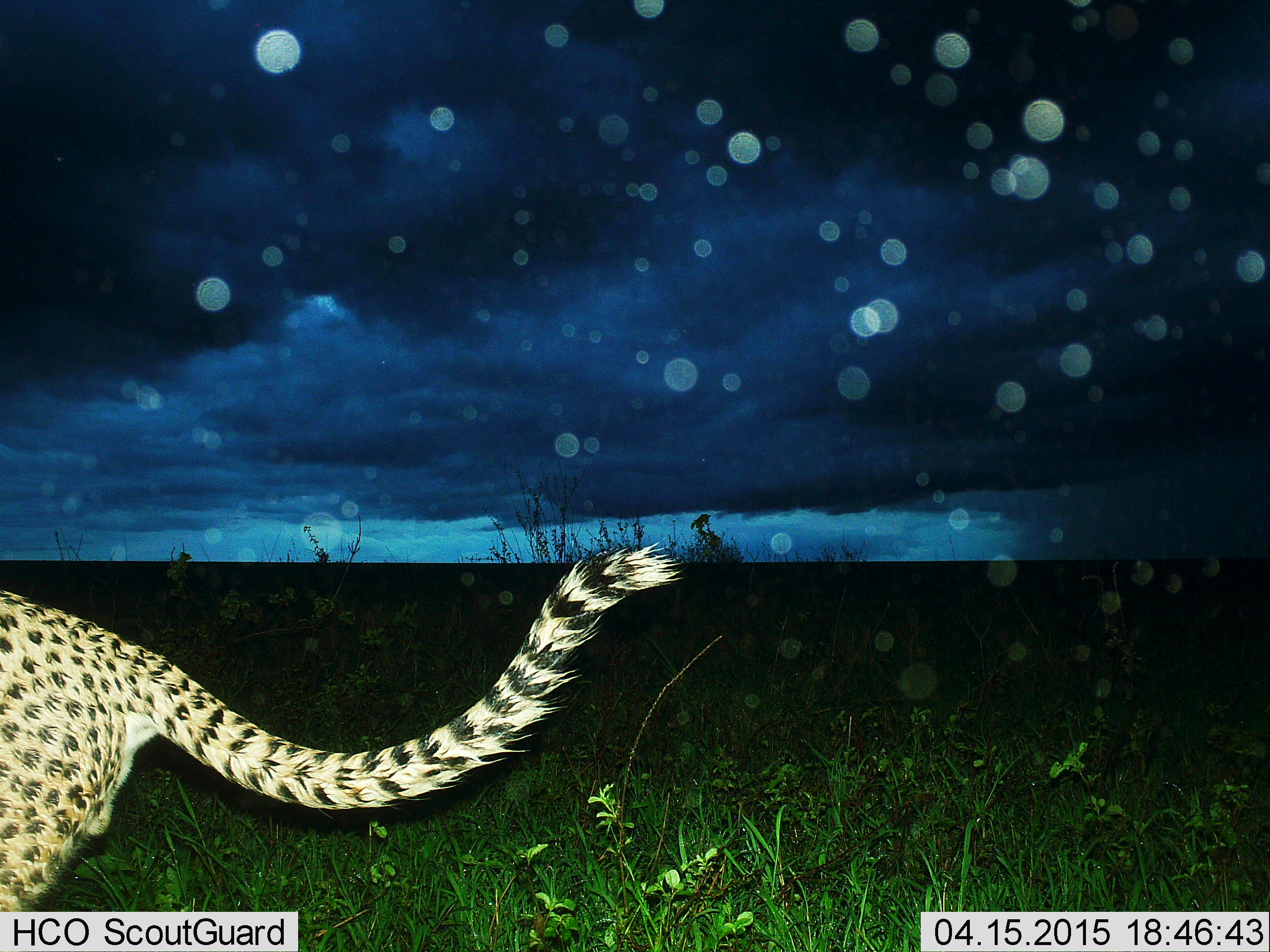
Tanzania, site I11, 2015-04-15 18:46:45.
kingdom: Animalia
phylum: Chordata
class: Mammalia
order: Carnivora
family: Felidae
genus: Acinonyx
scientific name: Acinonyx jubatus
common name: cheetah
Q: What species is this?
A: Cheetah (Acinonyx jubatus).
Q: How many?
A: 1.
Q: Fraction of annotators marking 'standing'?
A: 20%.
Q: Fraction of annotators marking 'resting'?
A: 0%.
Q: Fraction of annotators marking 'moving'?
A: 80%.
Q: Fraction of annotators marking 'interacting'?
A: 0%.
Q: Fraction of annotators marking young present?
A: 0%.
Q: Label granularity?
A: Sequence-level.